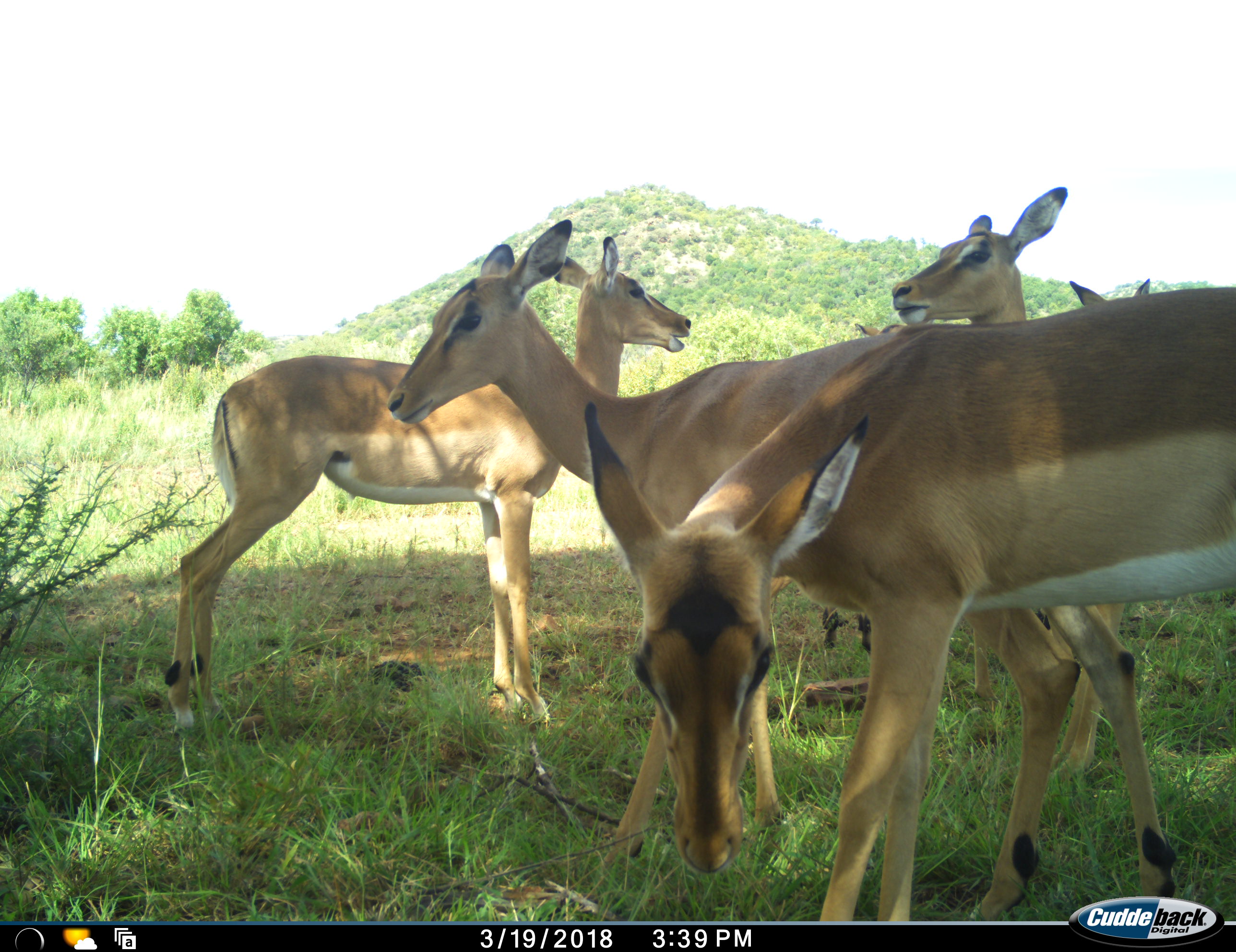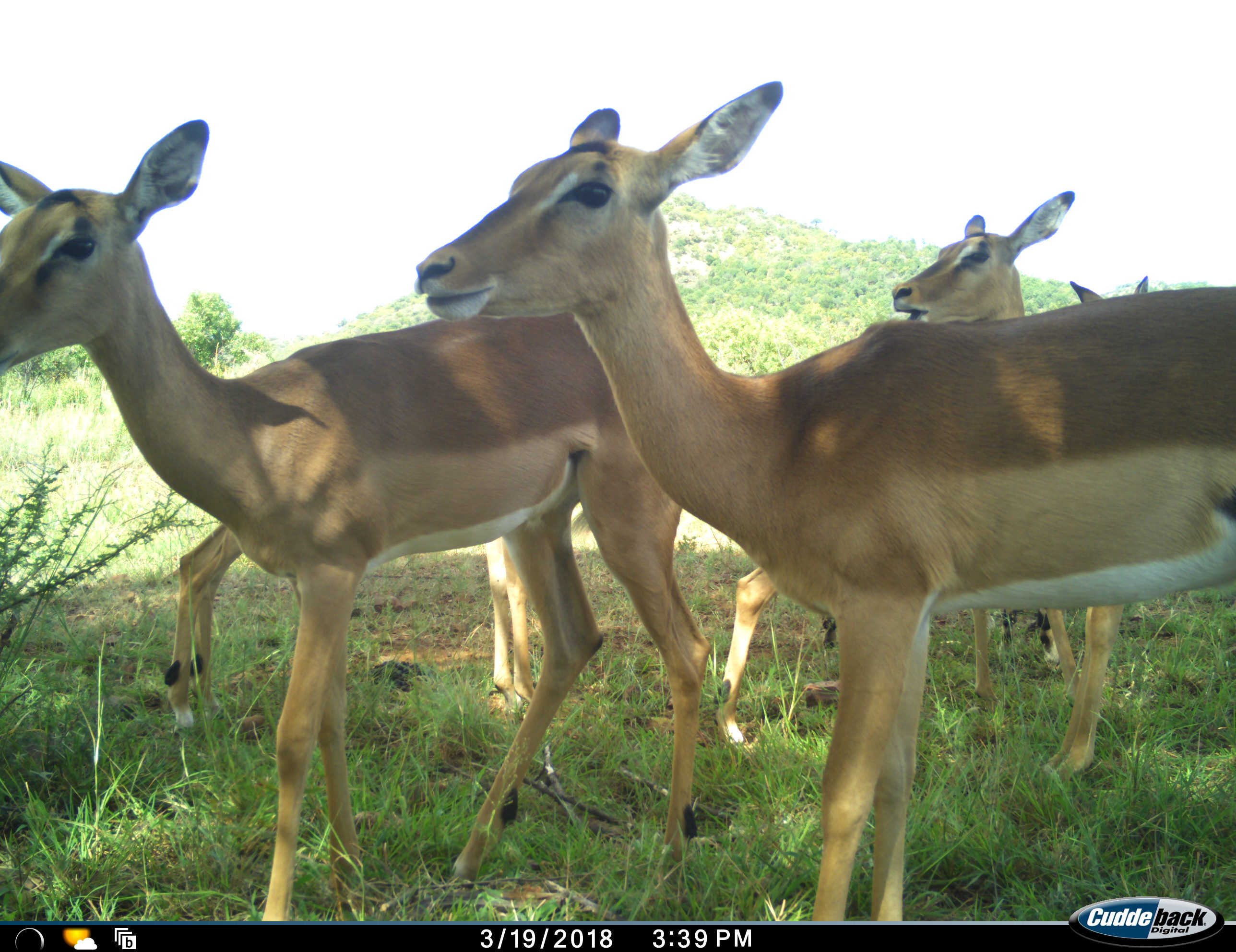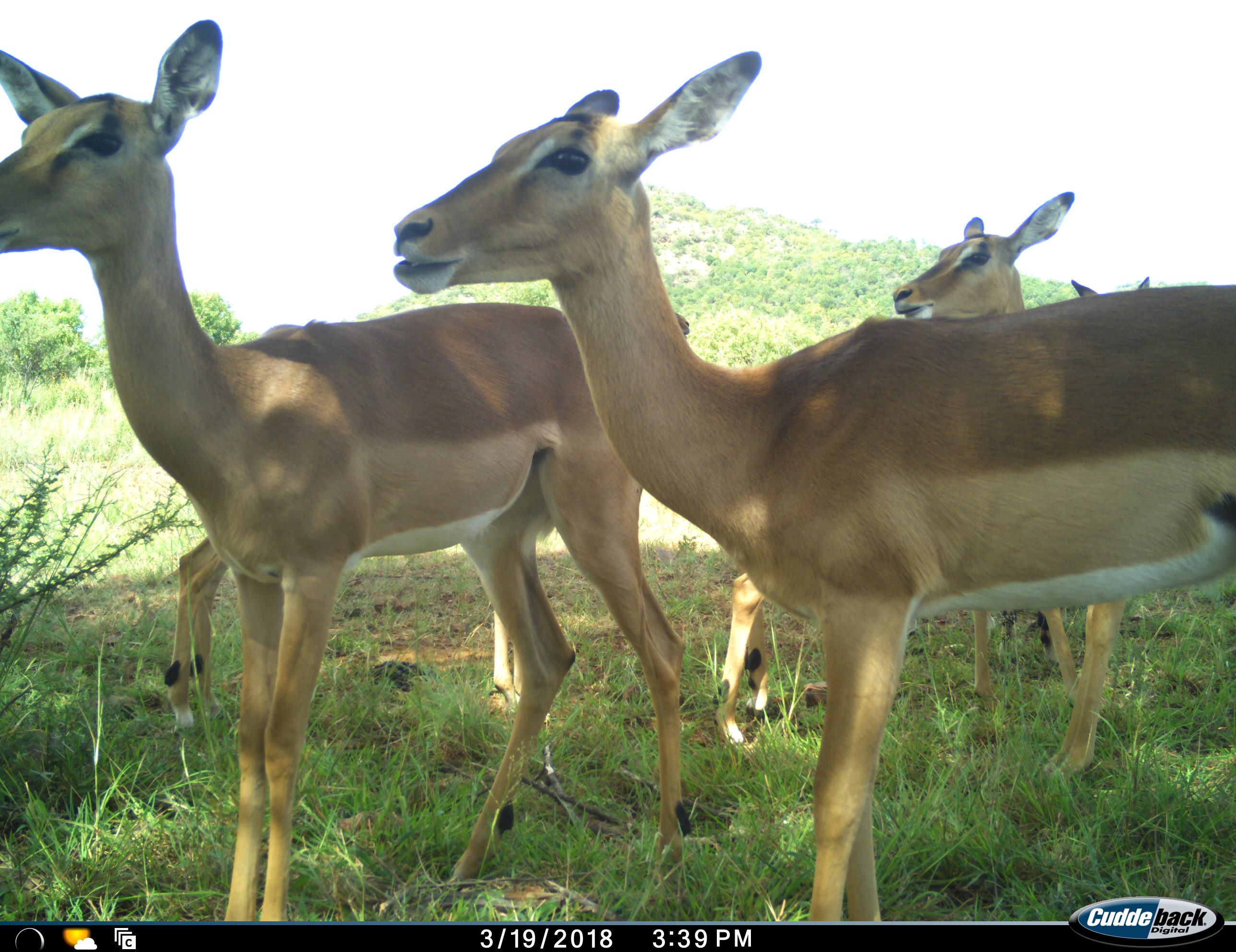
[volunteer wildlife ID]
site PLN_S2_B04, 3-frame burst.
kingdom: Animalia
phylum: Chordata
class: Mammalia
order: Artiodactyla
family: Bovidae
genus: Aepyceros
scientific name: Aepyceros melampus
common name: impala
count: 6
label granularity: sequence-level